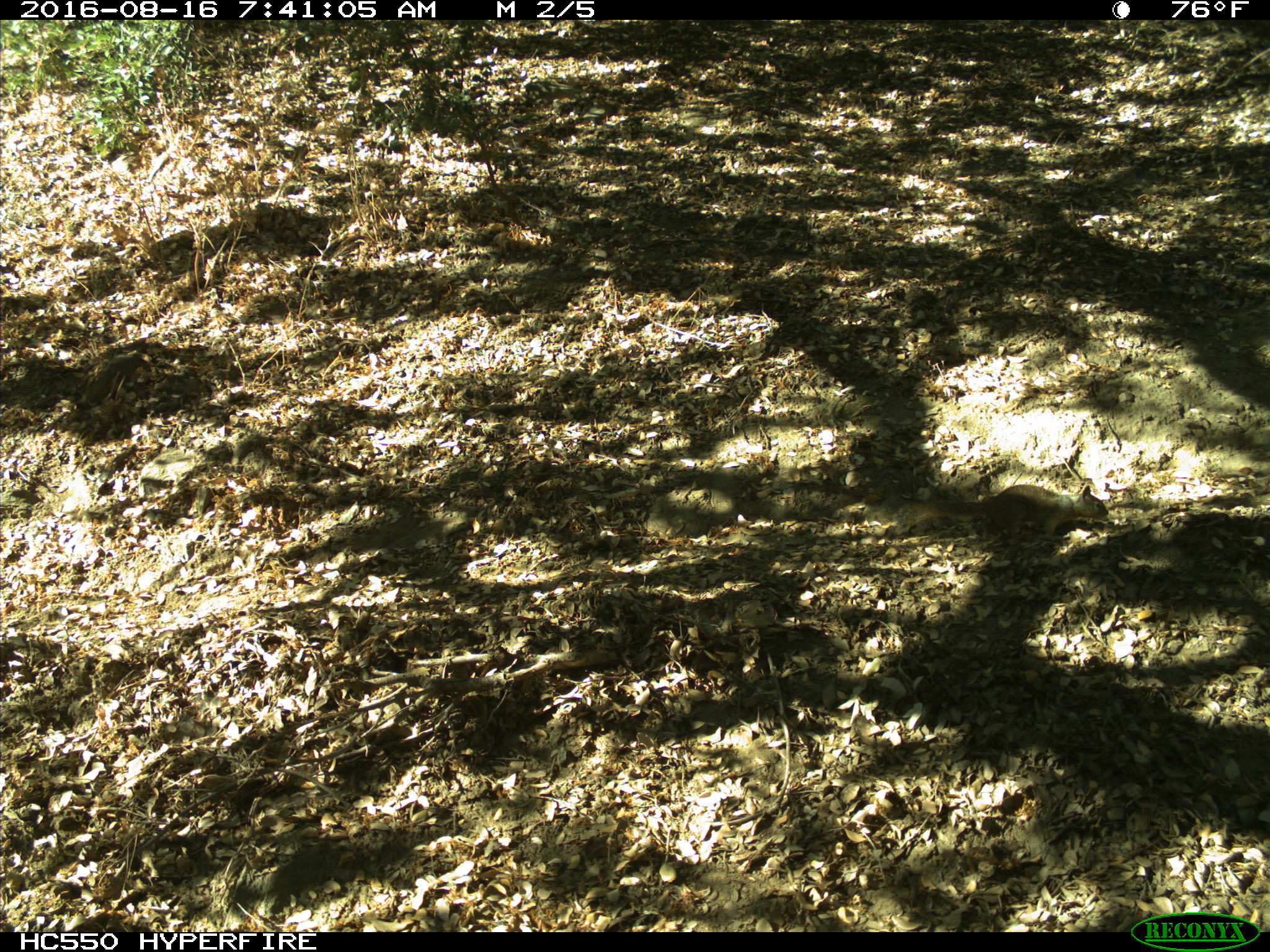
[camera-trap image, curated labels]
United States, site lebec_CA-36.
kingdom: Animalia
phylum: Chordata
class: Mammalia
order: Rodentia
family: Sciuridae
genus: Otospermophilus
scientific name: Otospermophilus beecheyi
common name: california ground squirrel